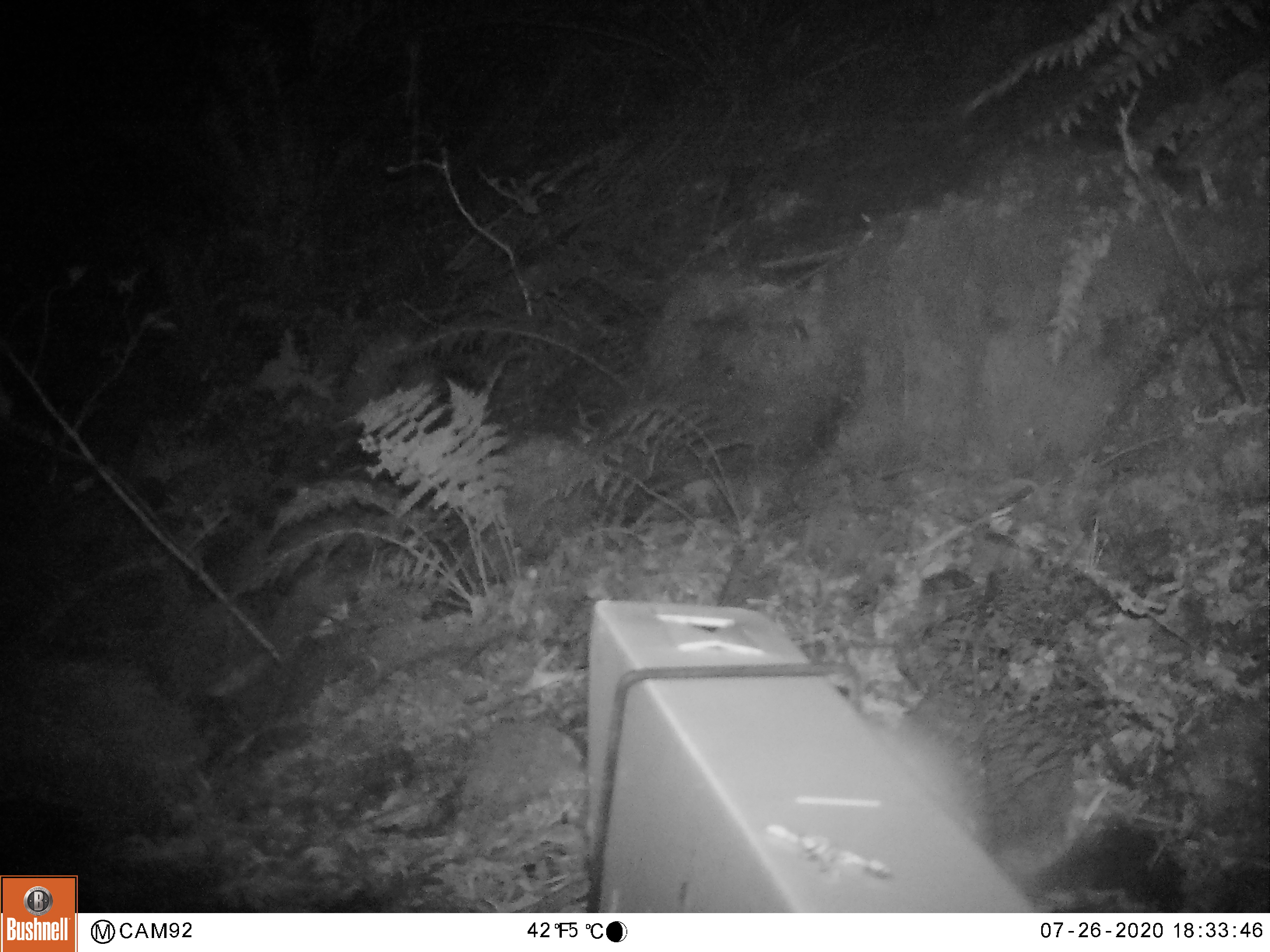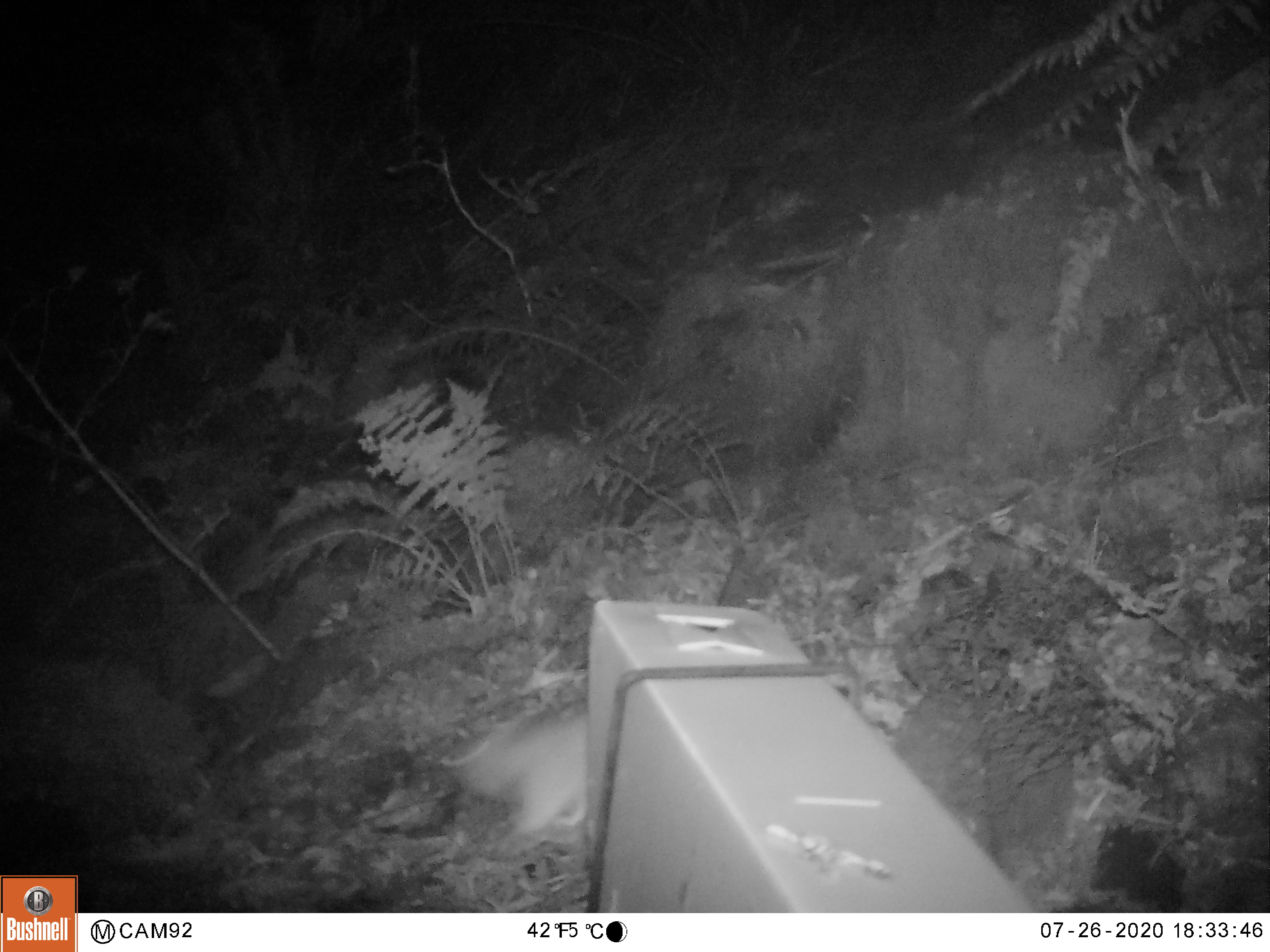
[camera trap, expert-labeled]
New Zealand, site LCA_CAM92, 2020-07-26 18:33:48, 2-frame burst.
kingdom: Animalia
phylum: Chordata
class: Mammalia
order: Carnivora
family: Mustelidae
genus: Mustela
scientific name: Mustela erminea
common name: stoat